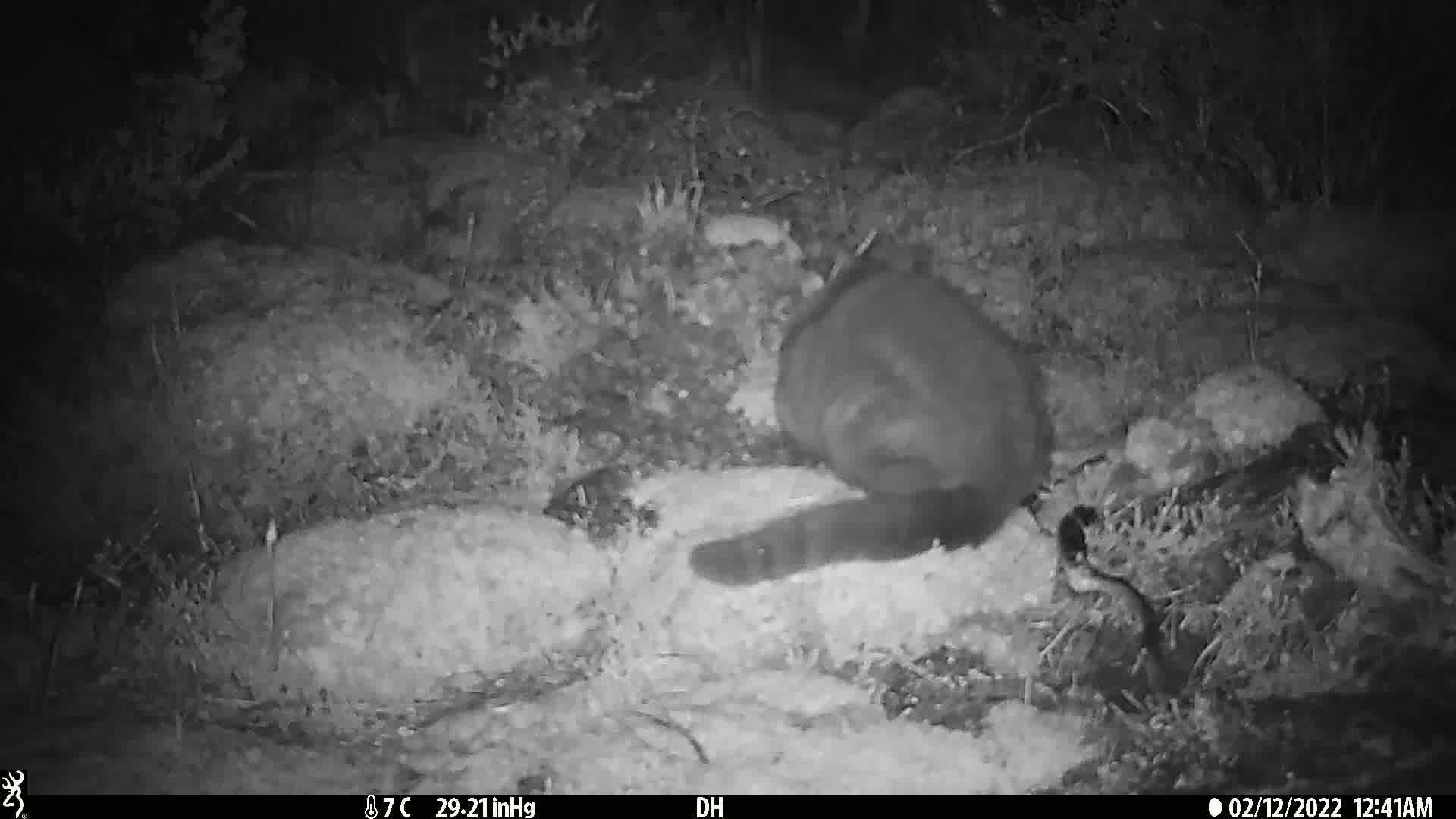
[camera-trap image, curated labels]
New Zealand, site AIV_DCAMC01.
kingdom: Animalia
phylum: Chordata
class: Mammalia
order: Carnivora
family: Felidae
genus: Felis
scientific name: Felis catus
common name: domestic cat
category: cat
Cat (domestic cat) (Felis catus).